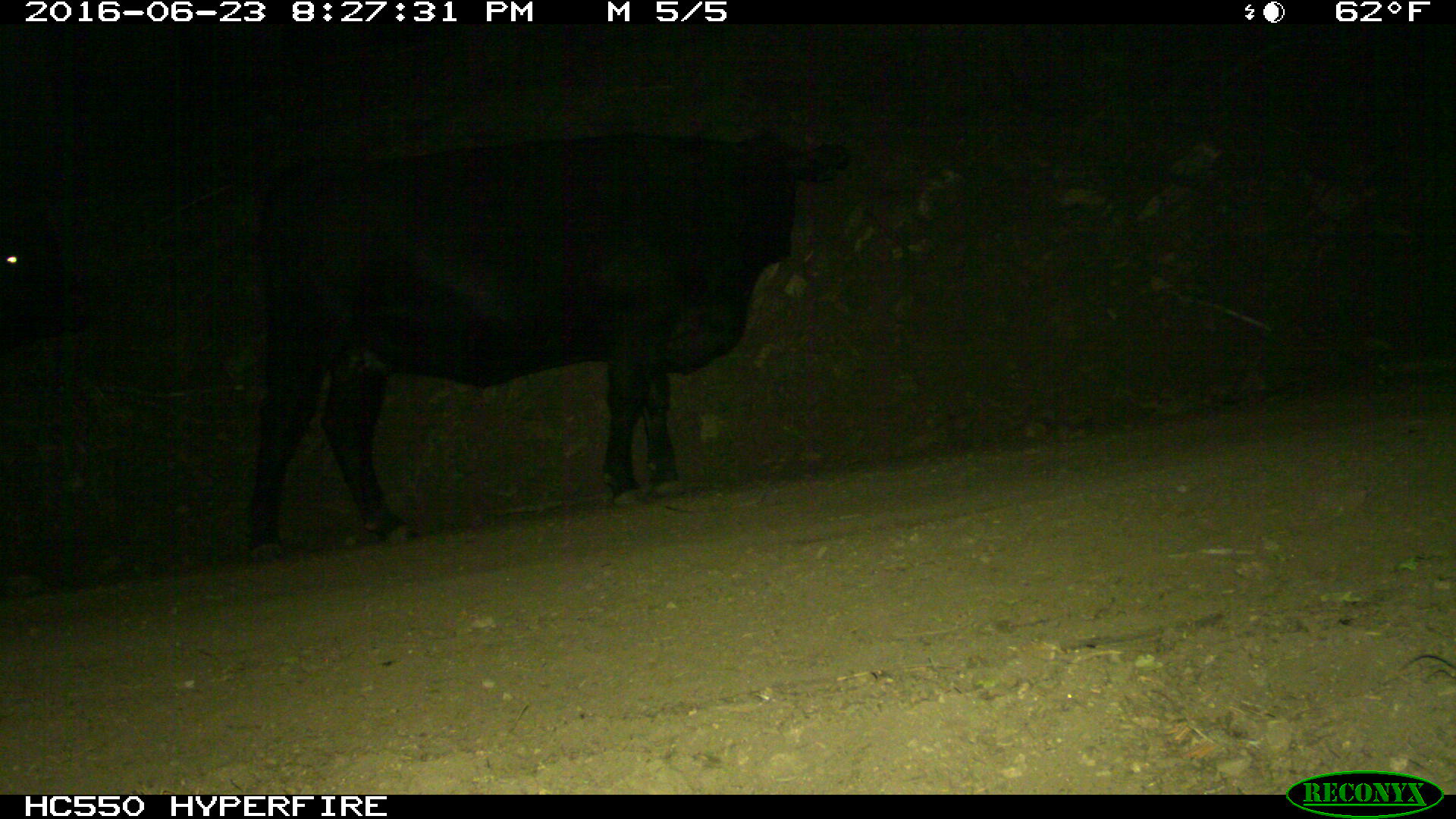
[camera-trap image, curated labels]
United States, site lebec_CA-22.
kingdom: Animalia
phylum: Chordata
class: Mammalia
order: Artiodactyla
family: Bovidae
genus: Bos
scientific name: Bos taurus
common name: domestic cow